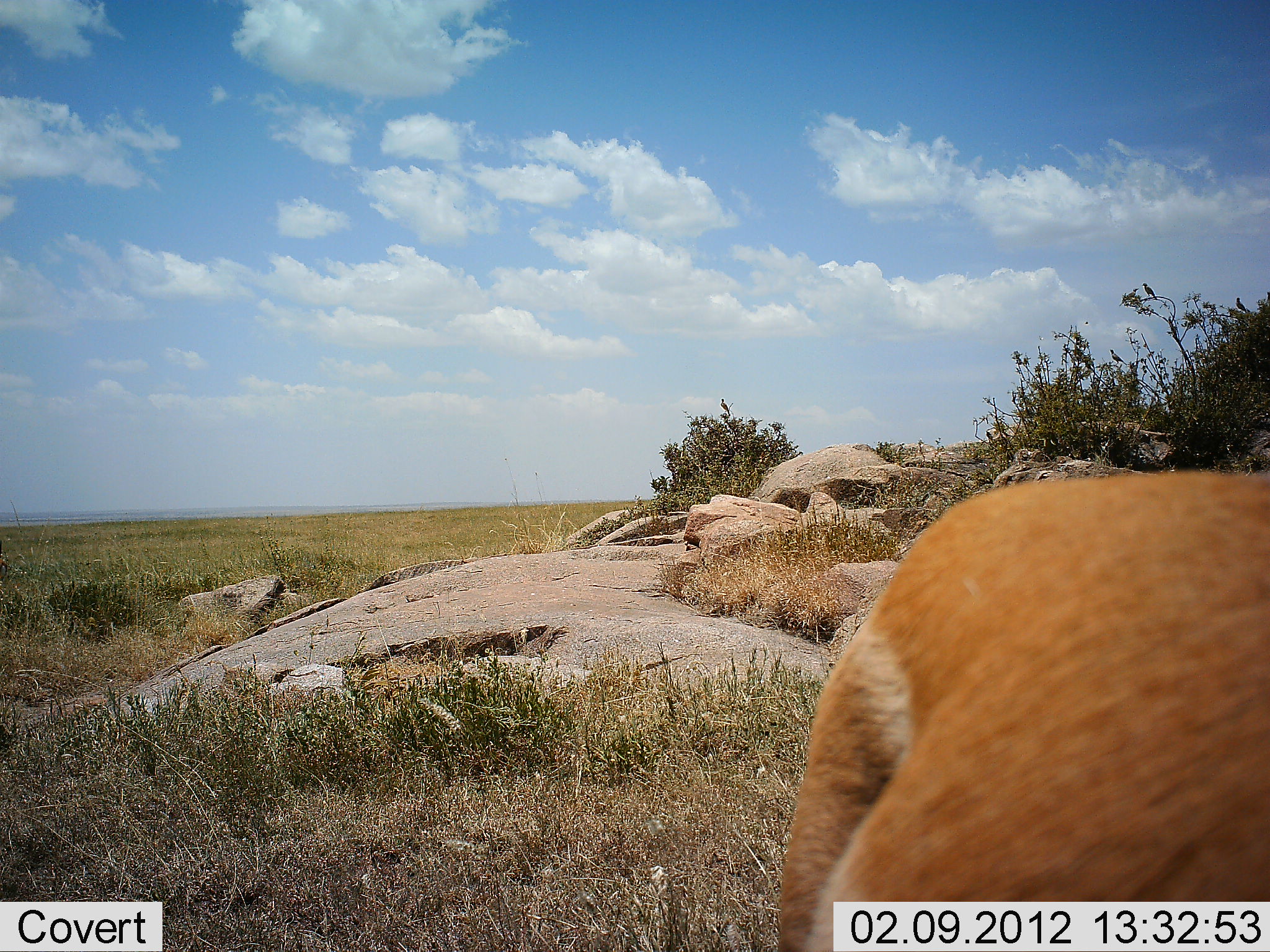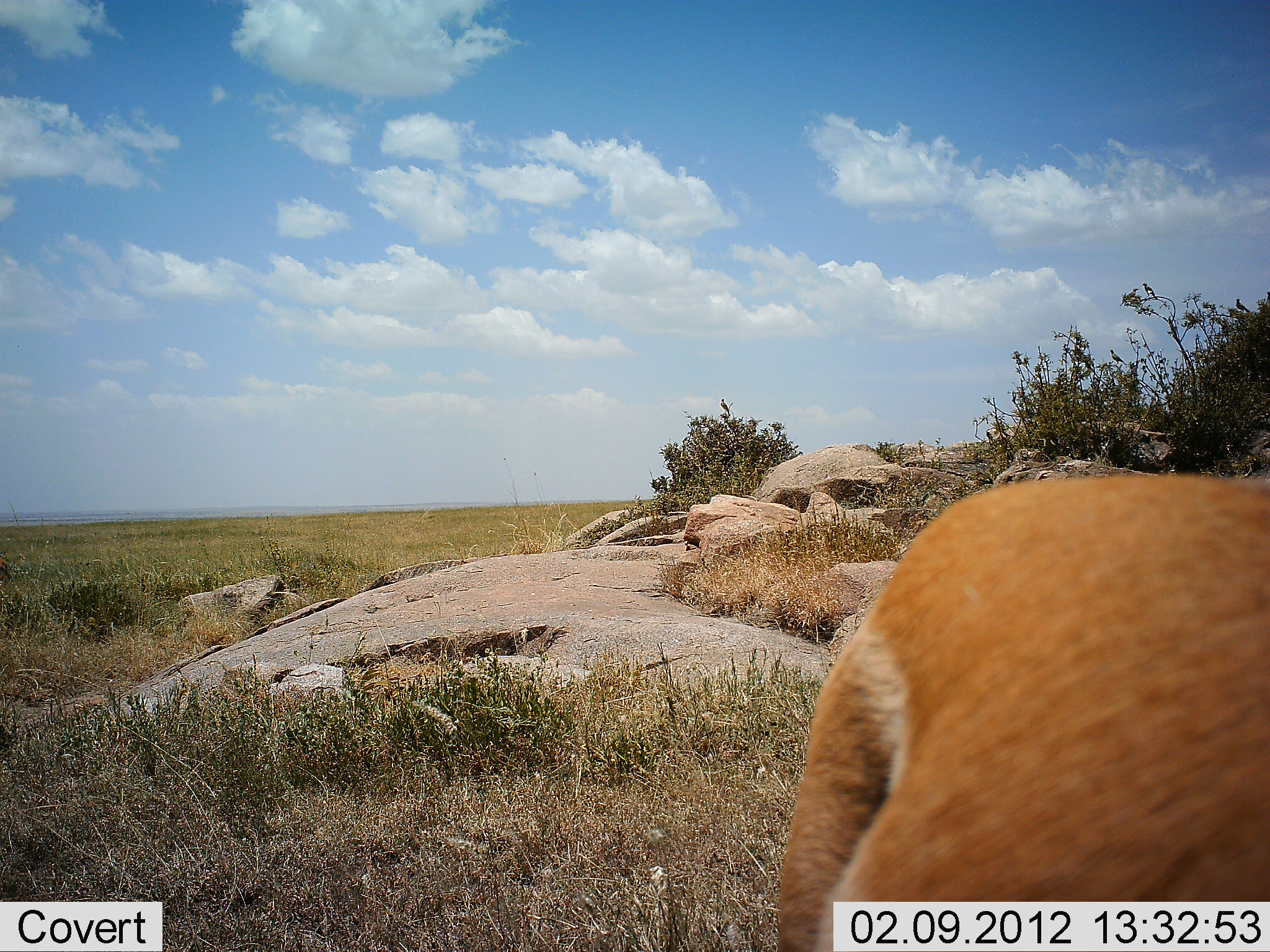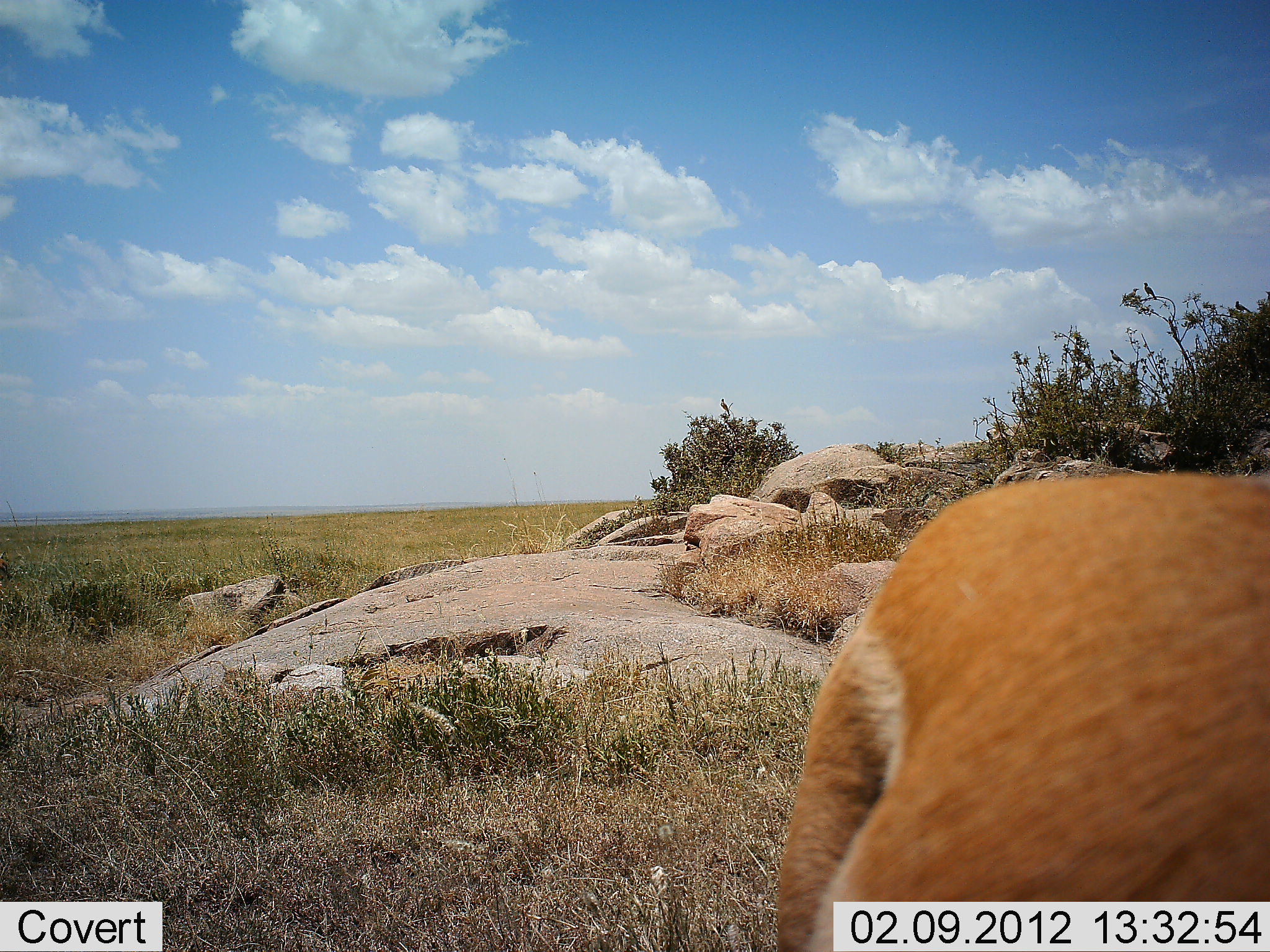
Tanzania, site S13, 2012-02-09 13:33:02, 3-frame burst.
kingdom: Animalia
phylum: Chordata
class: Mammalia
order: Artiodactyla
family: Bovidae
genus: Aepyceros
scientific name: Aepyceros melampus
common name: impala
Impala (Aepyceros melampus), count 1. Behavior (volunteer vote fractions): standing 71%, resting 14%, moving 0%, interacting 0%. Young present (vote fraction): 0%. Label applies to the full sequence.